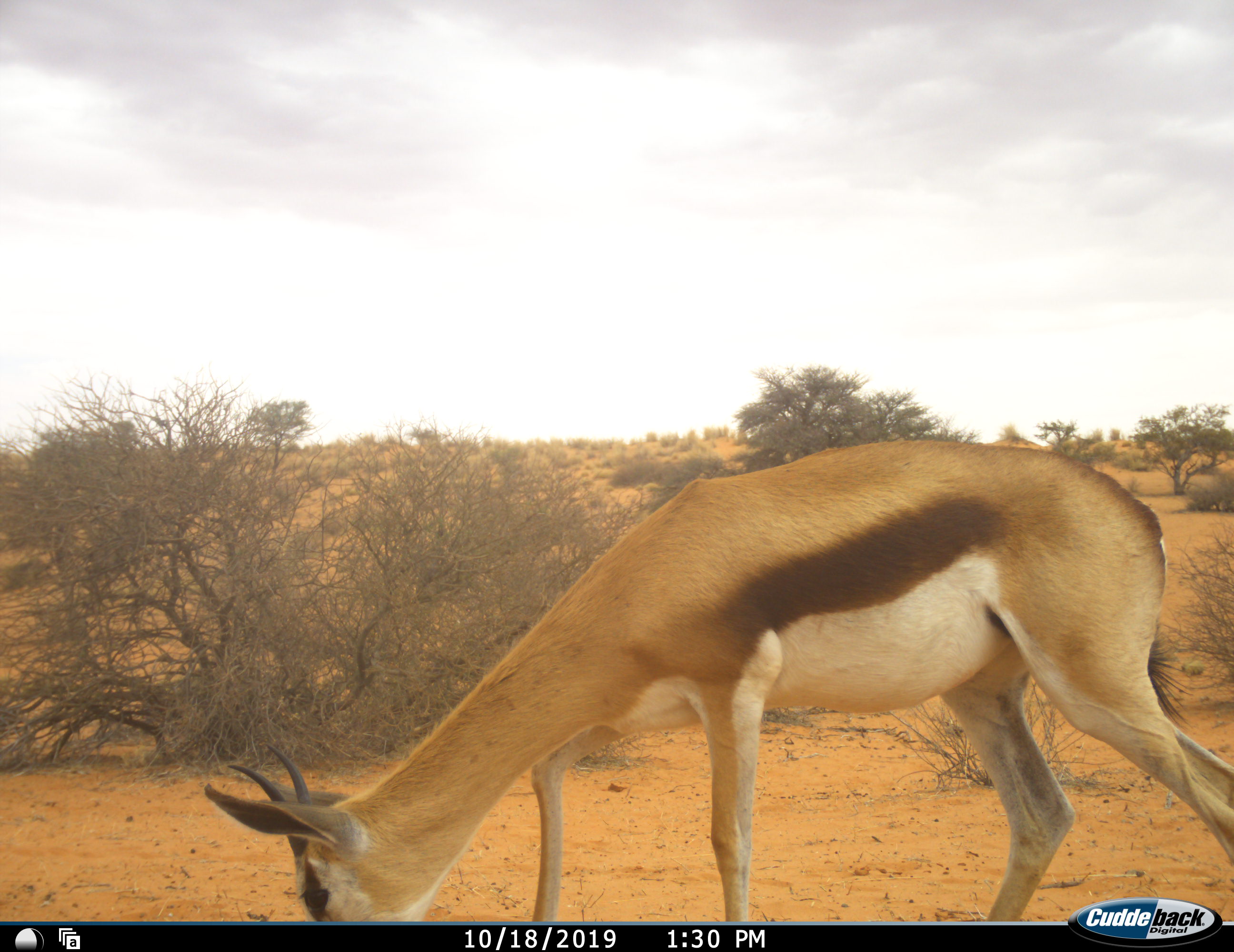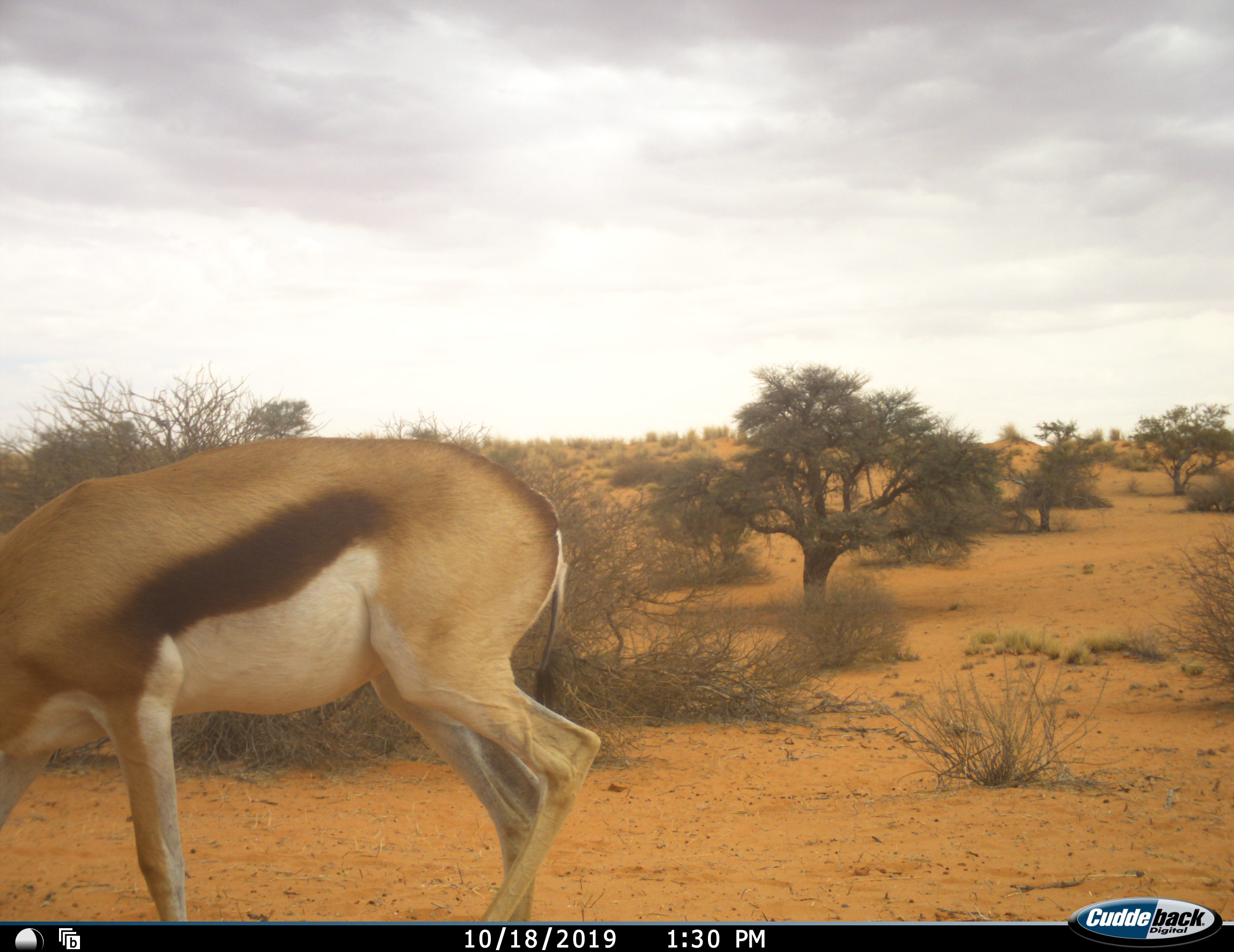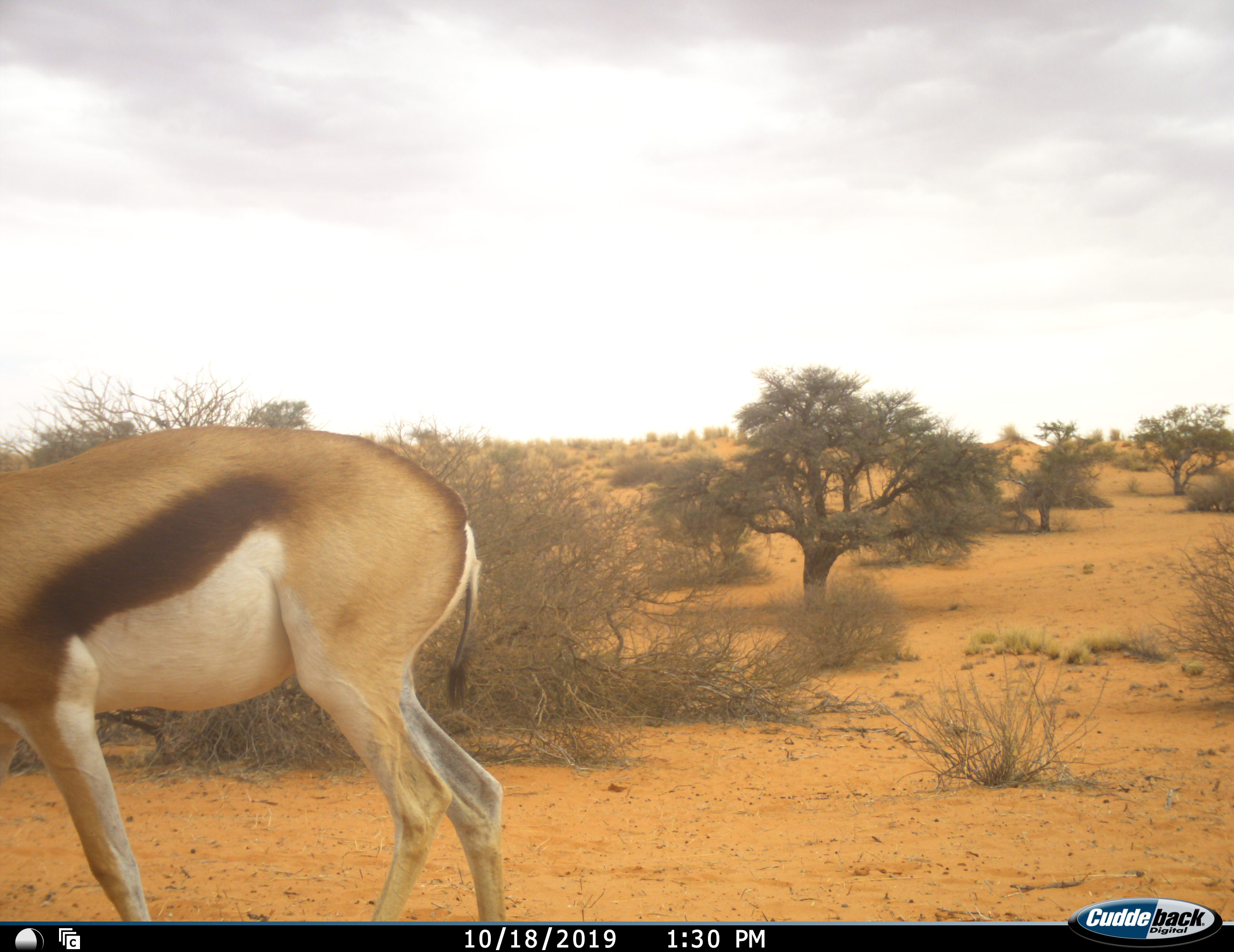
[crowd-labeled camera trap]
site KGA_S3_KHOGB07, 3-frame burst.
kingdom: Animalia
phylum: Chordata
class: Mammalia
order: Artiodactyla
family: Bovidae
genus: Antidorcas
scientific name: Antidorcas marsupialis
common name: springbok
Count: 1.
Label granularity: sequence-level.